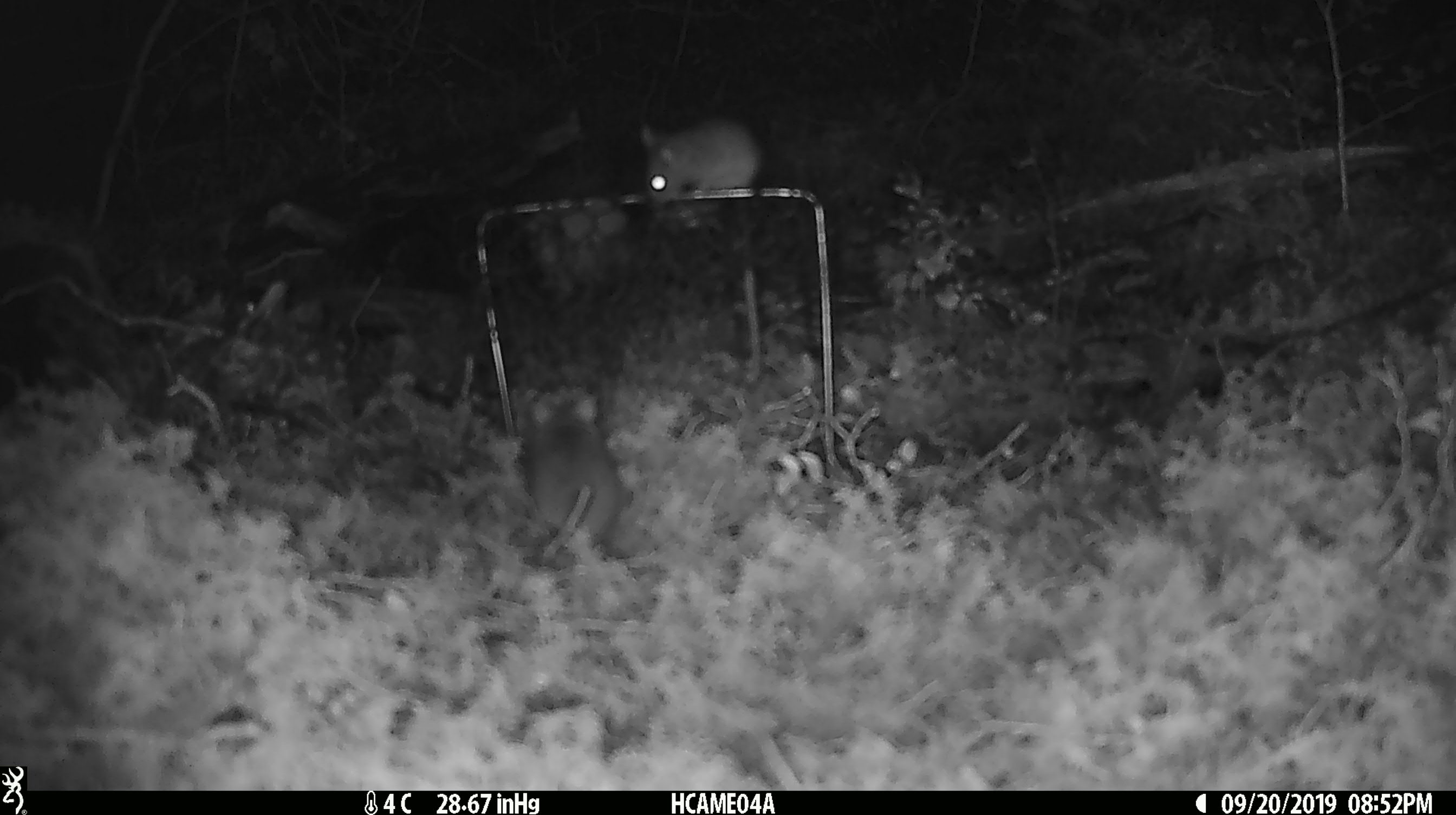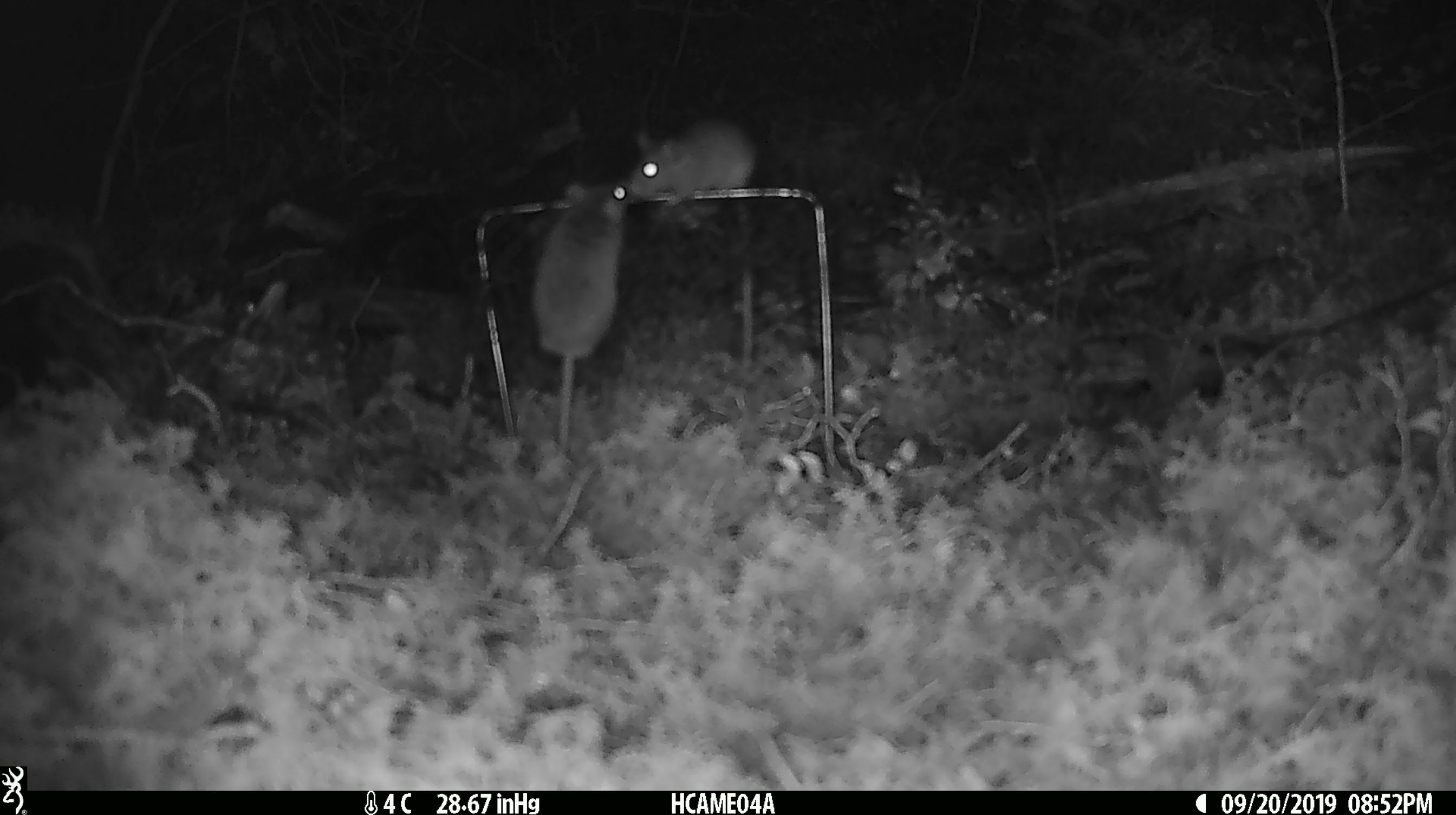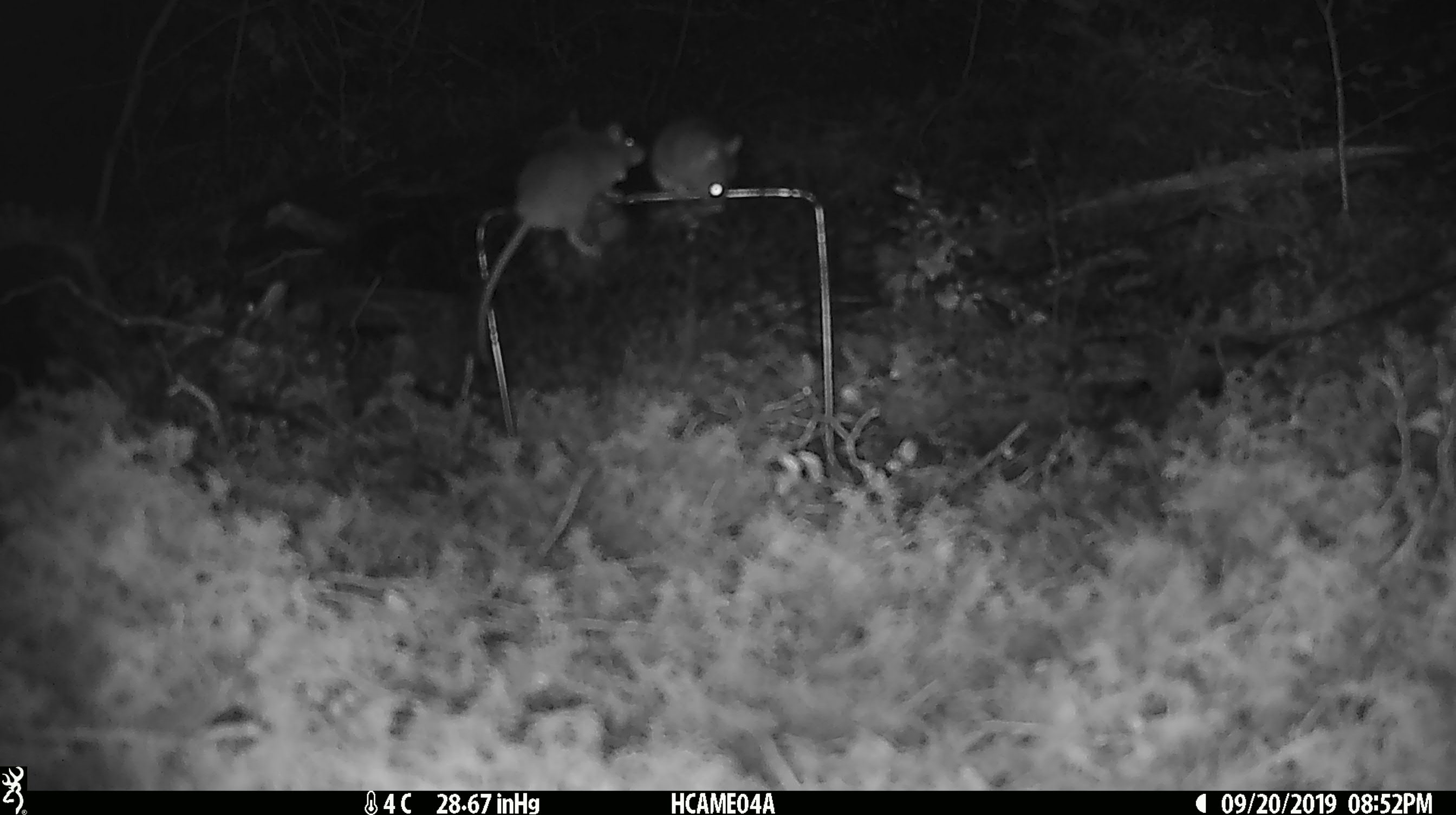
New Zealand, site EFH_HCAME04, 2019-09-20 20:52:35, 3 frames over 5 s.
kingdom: Animalia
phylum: Chordata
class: Mammalia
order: Rodentia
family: Muridae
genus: Mus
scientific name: Mus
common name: mouse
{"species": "mouse (Mus)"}